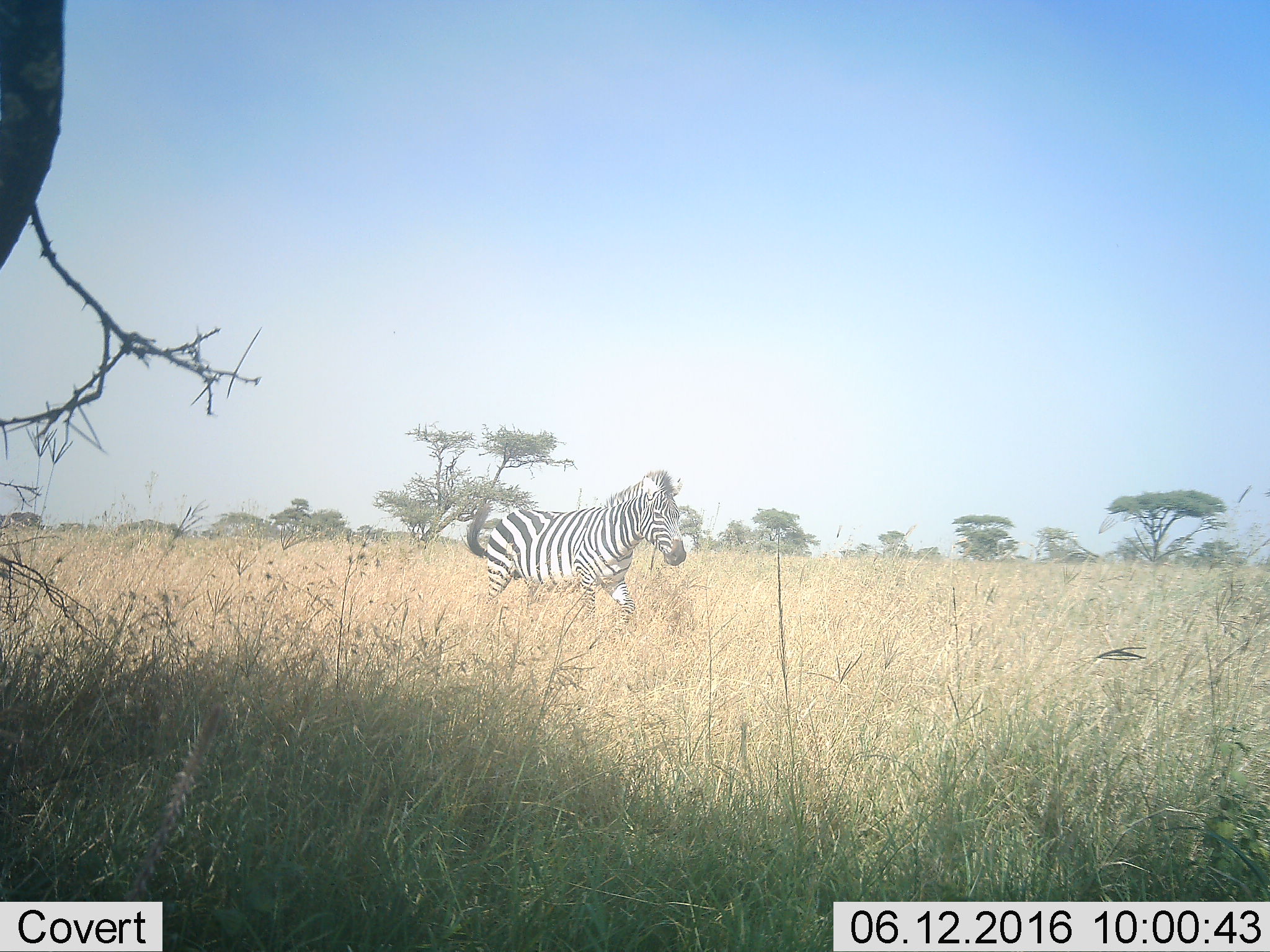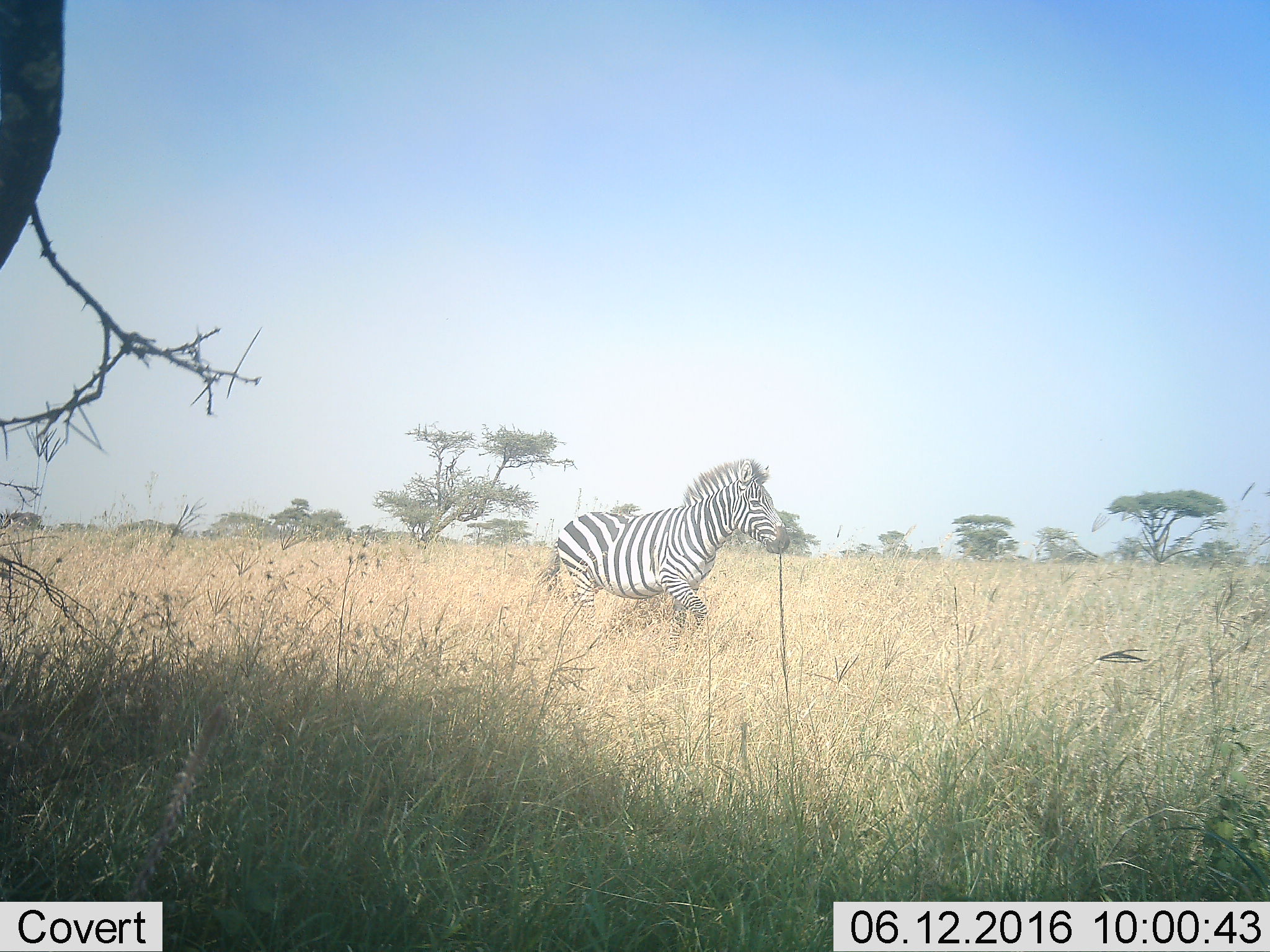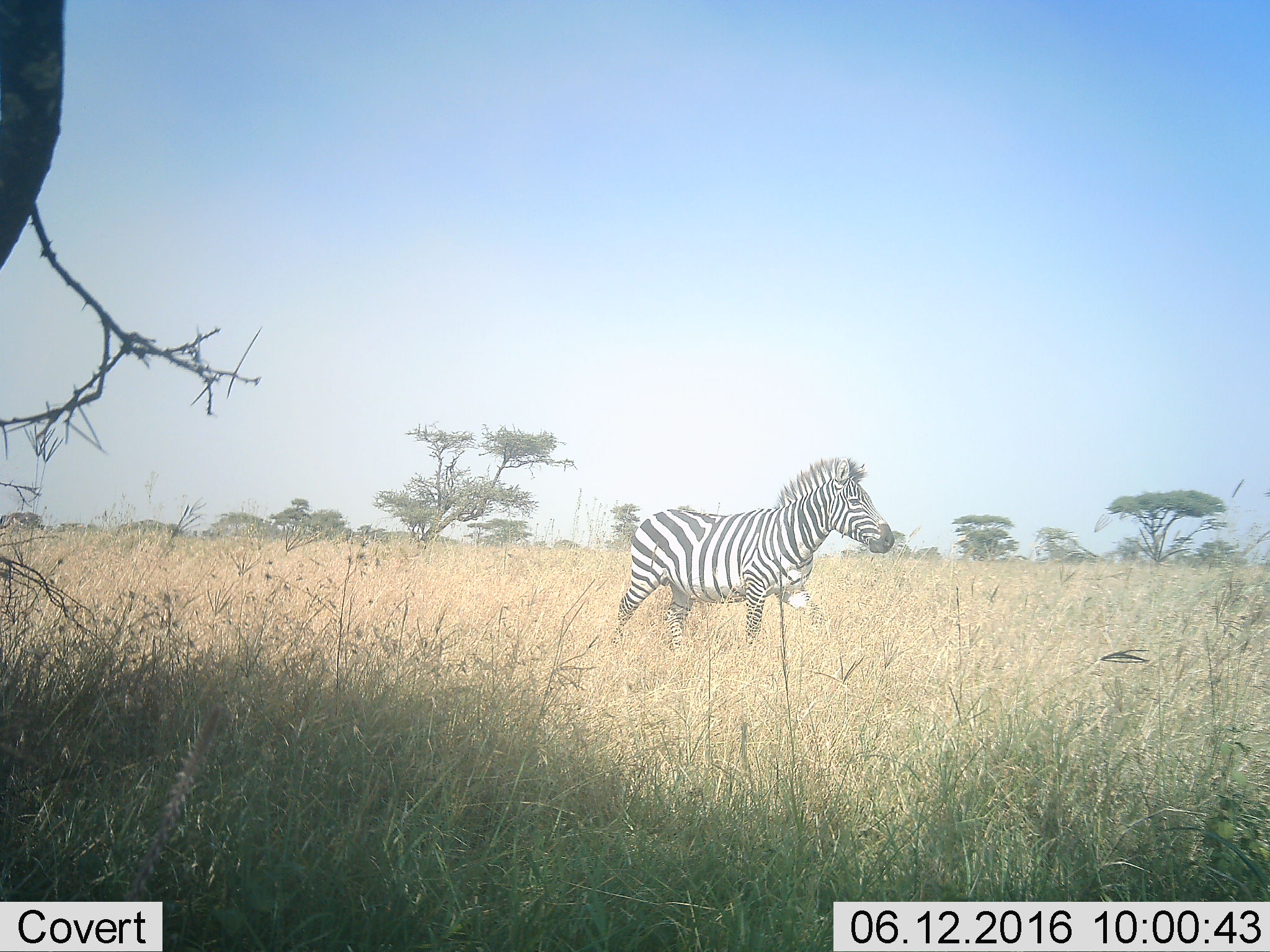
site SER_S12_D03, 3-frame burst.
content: unidentified animal